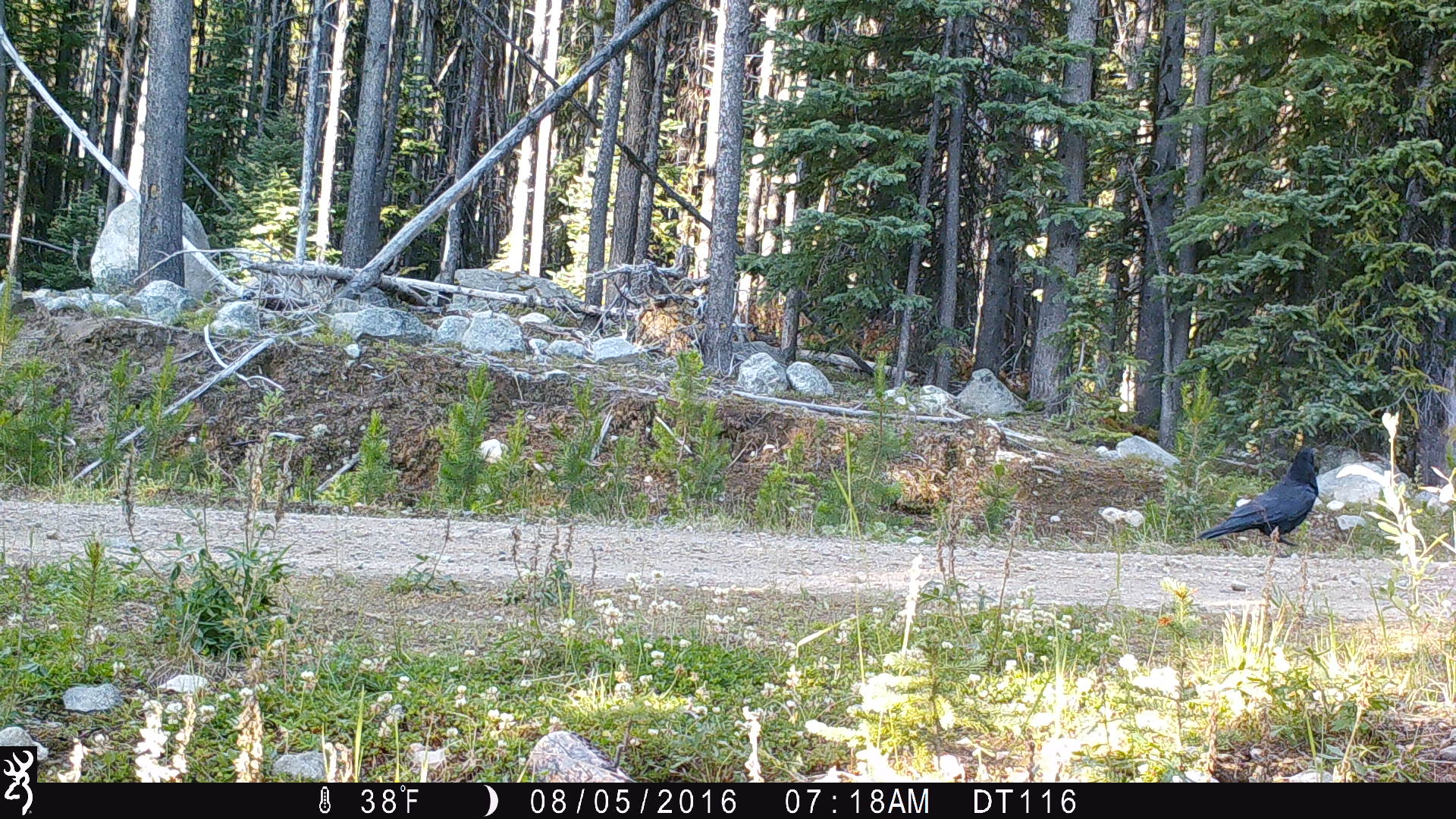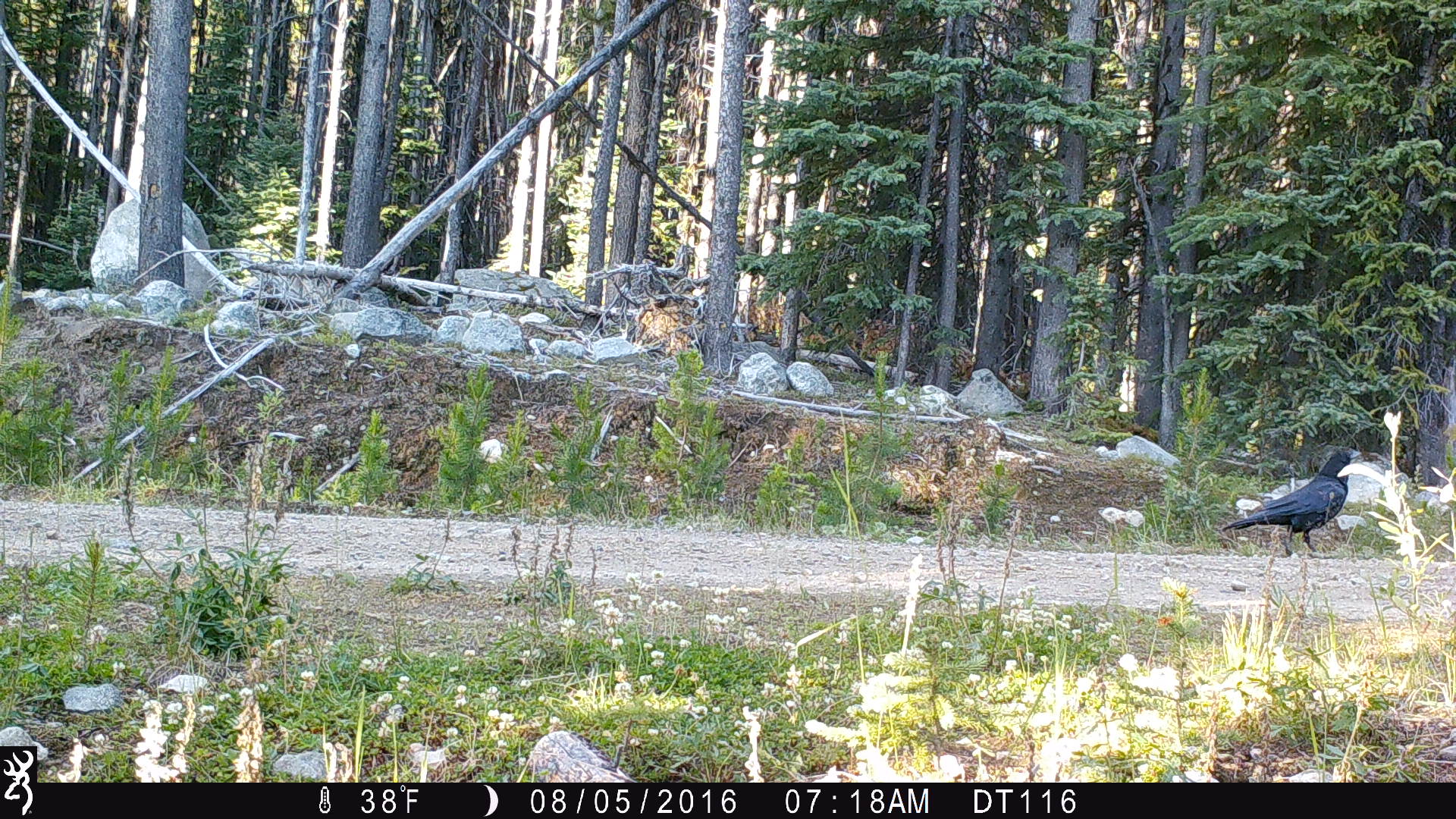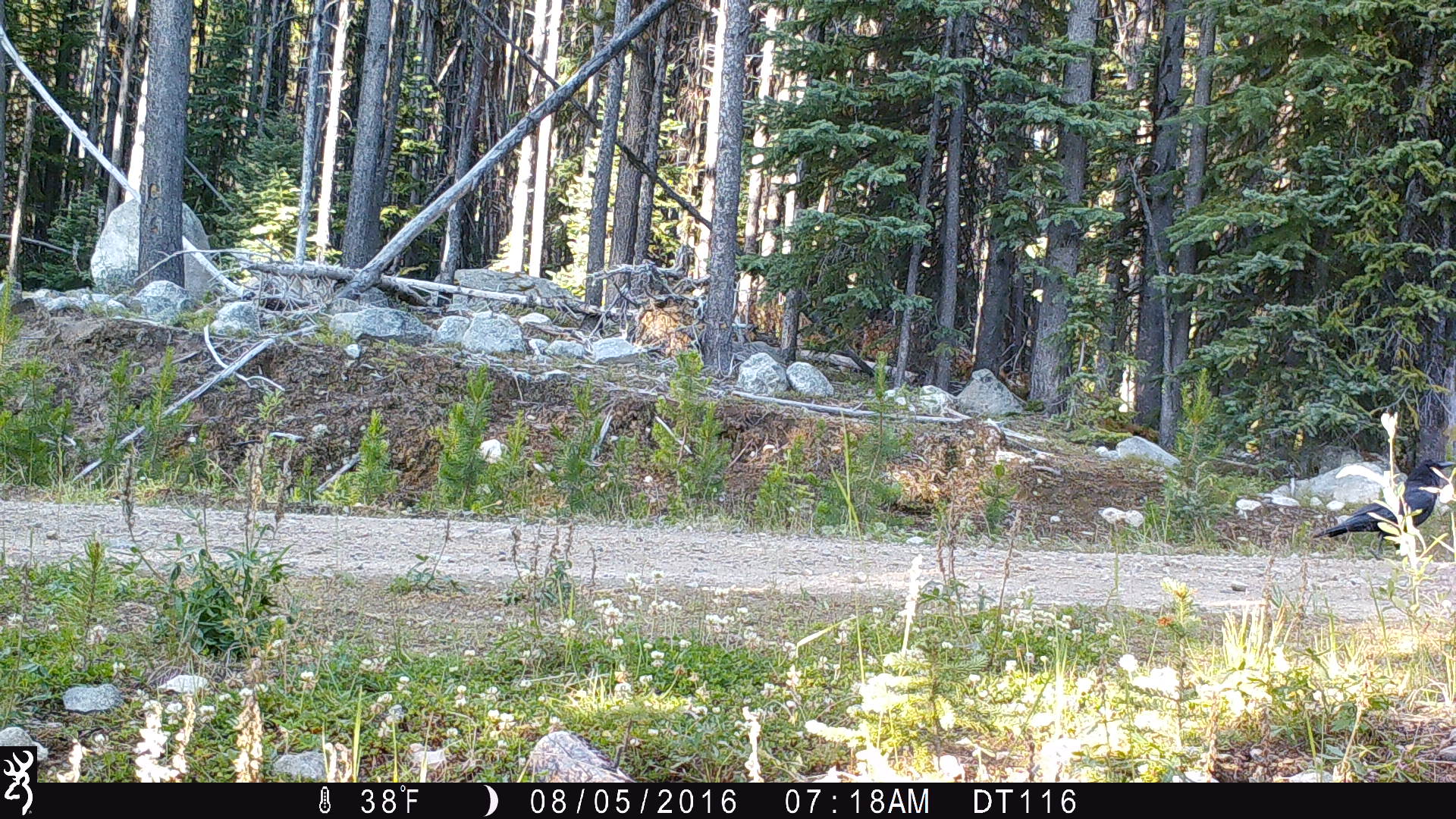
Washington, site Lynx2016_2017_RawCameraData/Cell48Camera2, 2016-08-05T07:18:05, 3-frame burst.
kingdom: Animalia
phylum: Chordata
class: Aves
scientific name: Aves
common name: birds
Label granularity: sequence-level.